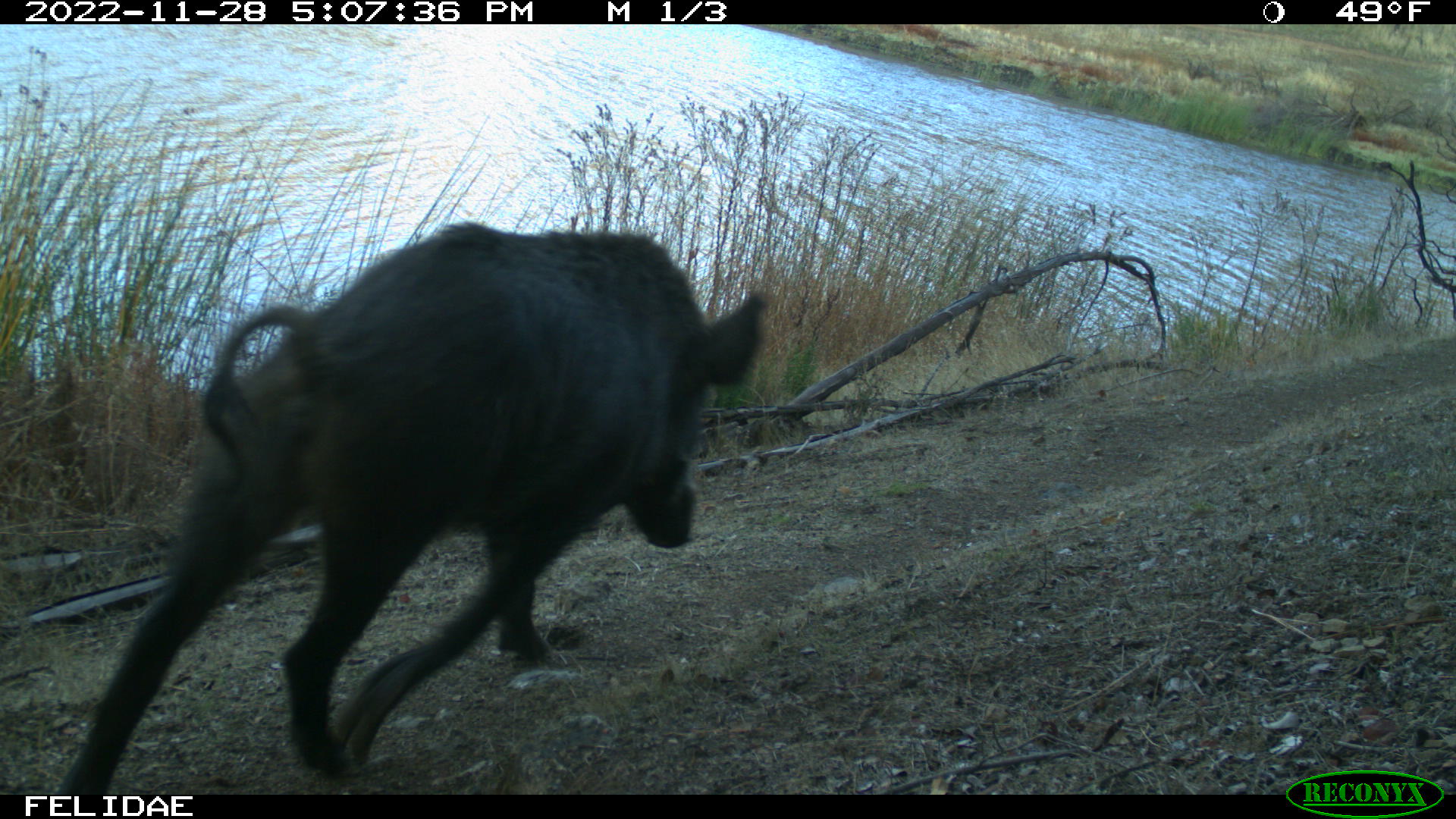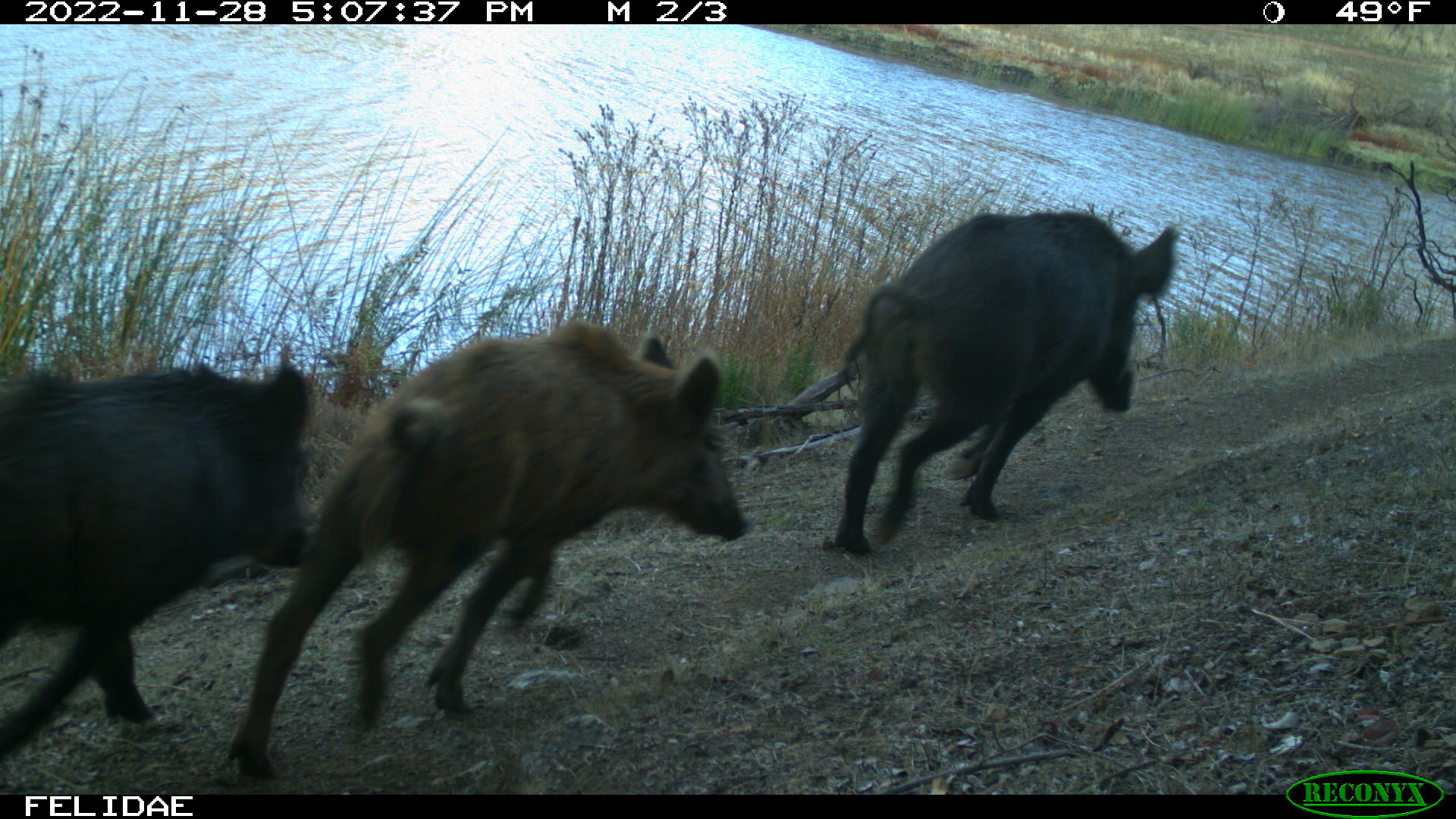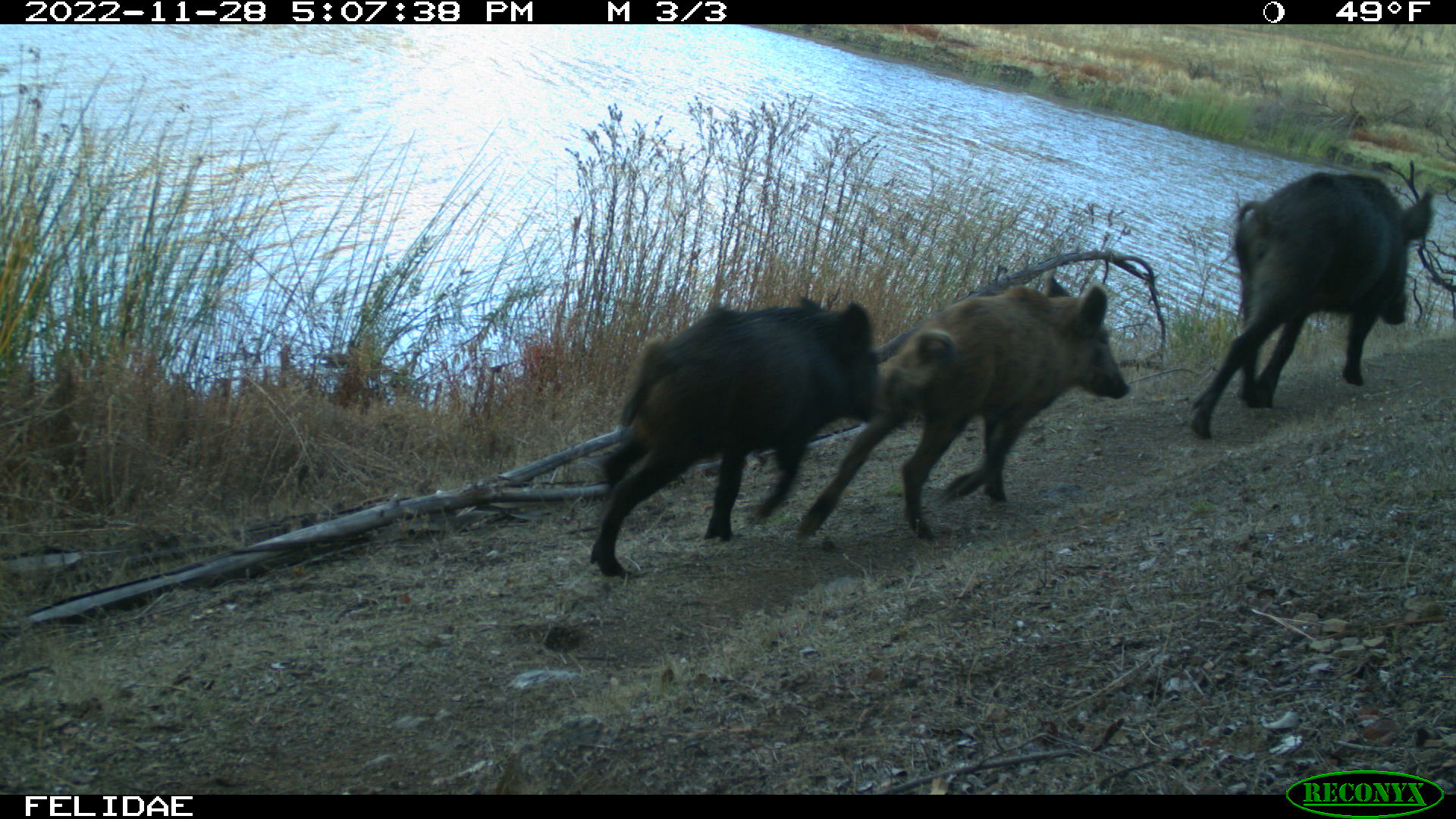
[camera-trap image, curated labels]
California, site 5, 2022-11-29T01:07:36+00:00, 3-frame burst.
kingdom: Animalia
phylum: Chordata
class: Mammalia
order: Artiodactyla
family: Suidae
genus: Sus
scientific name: Sus scrofa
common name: wild boar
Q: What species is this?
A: Wild boar (Sus scrofa).